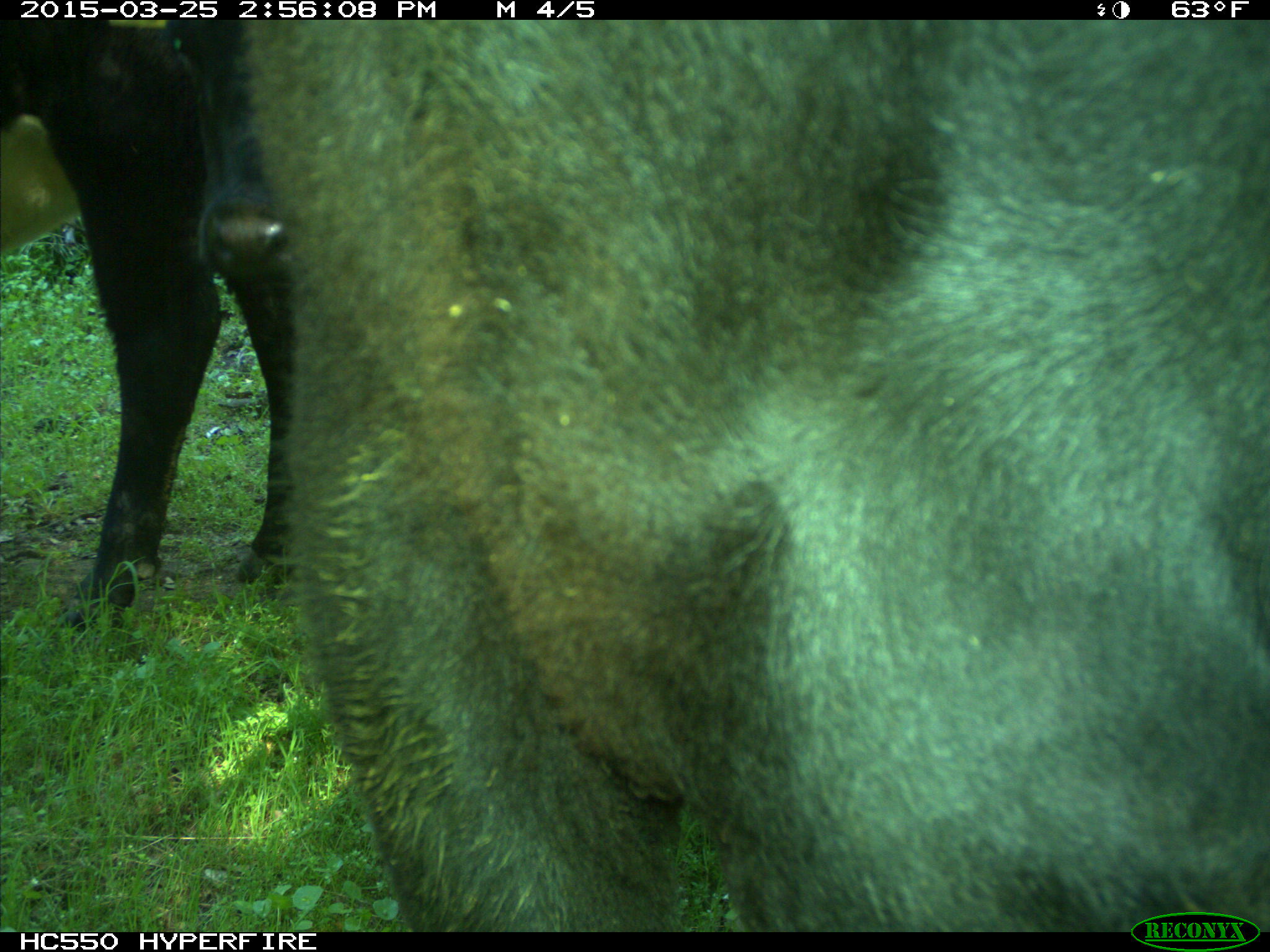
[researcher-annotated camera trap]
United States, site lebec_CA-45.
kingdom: Animalia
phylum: Chordata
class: Mammalia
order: Artiodactyla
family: Bovidae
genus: Bos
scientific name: Bos taurus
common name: domestic cow